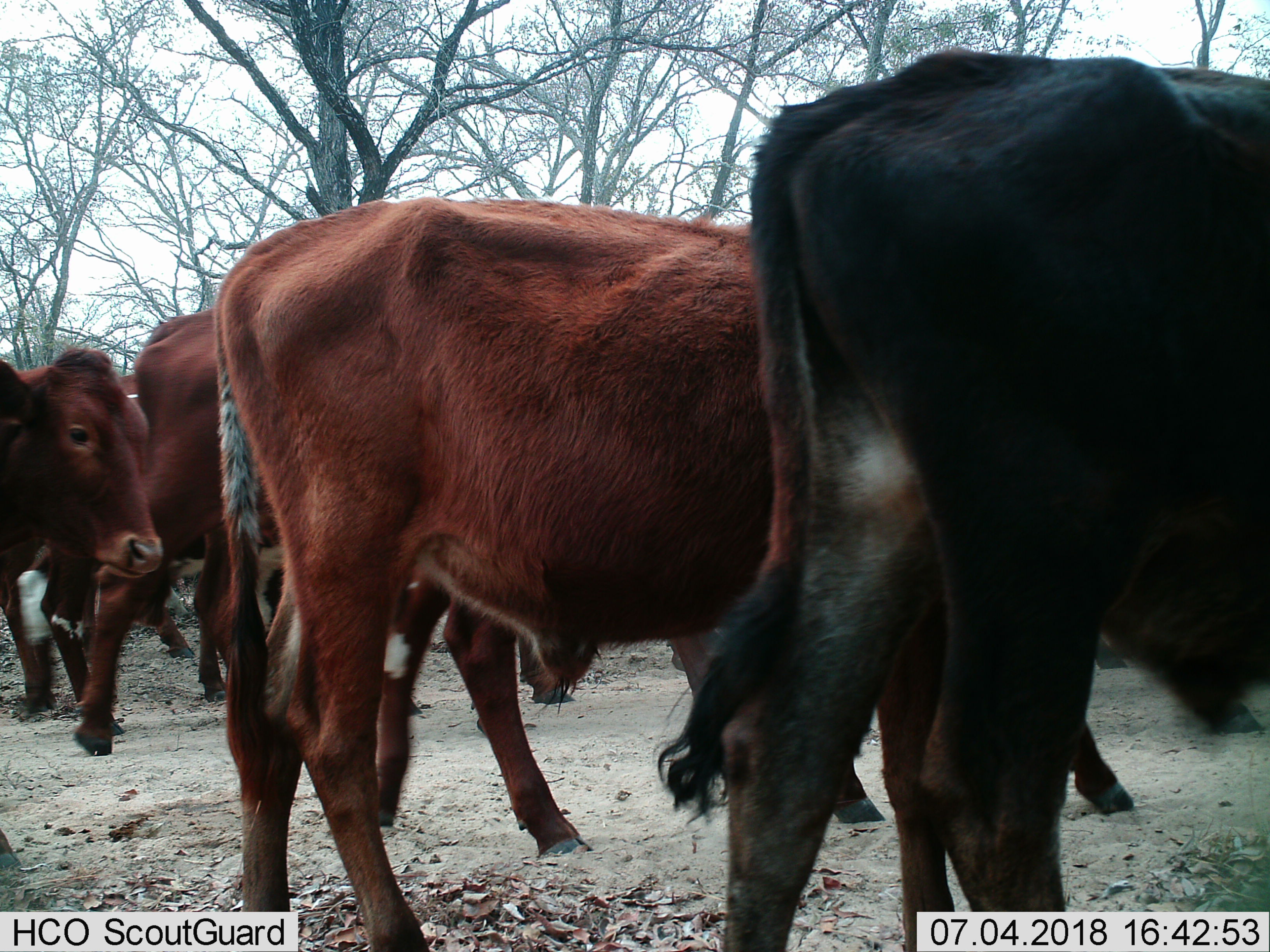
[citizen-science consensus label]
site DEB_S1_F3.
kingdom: Animalia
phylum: Chordata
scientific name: Vertebrata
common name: domestic animal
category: domesticanimal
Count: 7.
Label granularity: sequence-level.